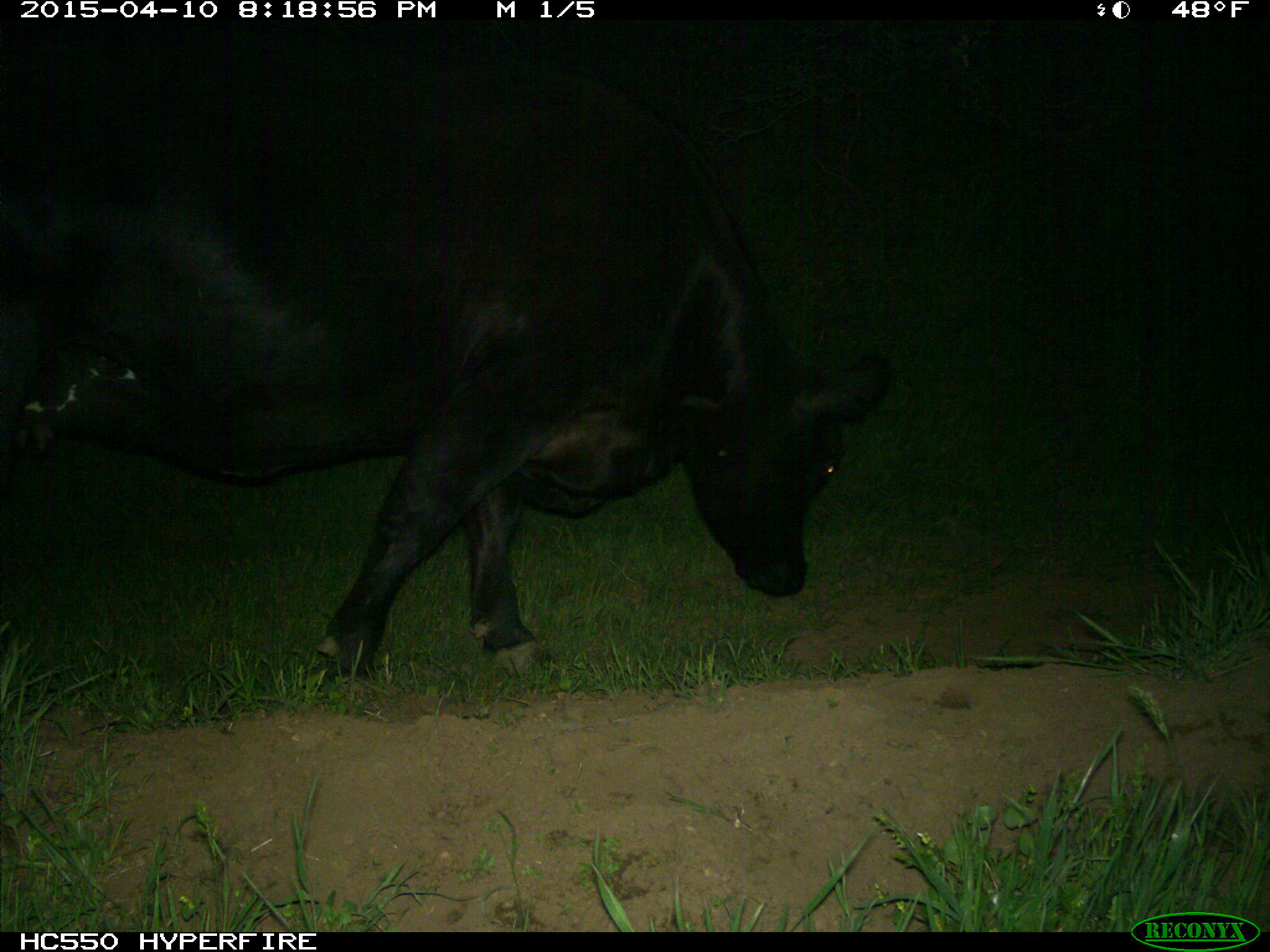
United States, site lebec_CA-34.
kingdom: Animalia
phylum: Chordata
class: Mammalia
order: Artiodactyla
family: Bovidae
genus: Bos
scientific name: Bos taurus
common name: domestic cow